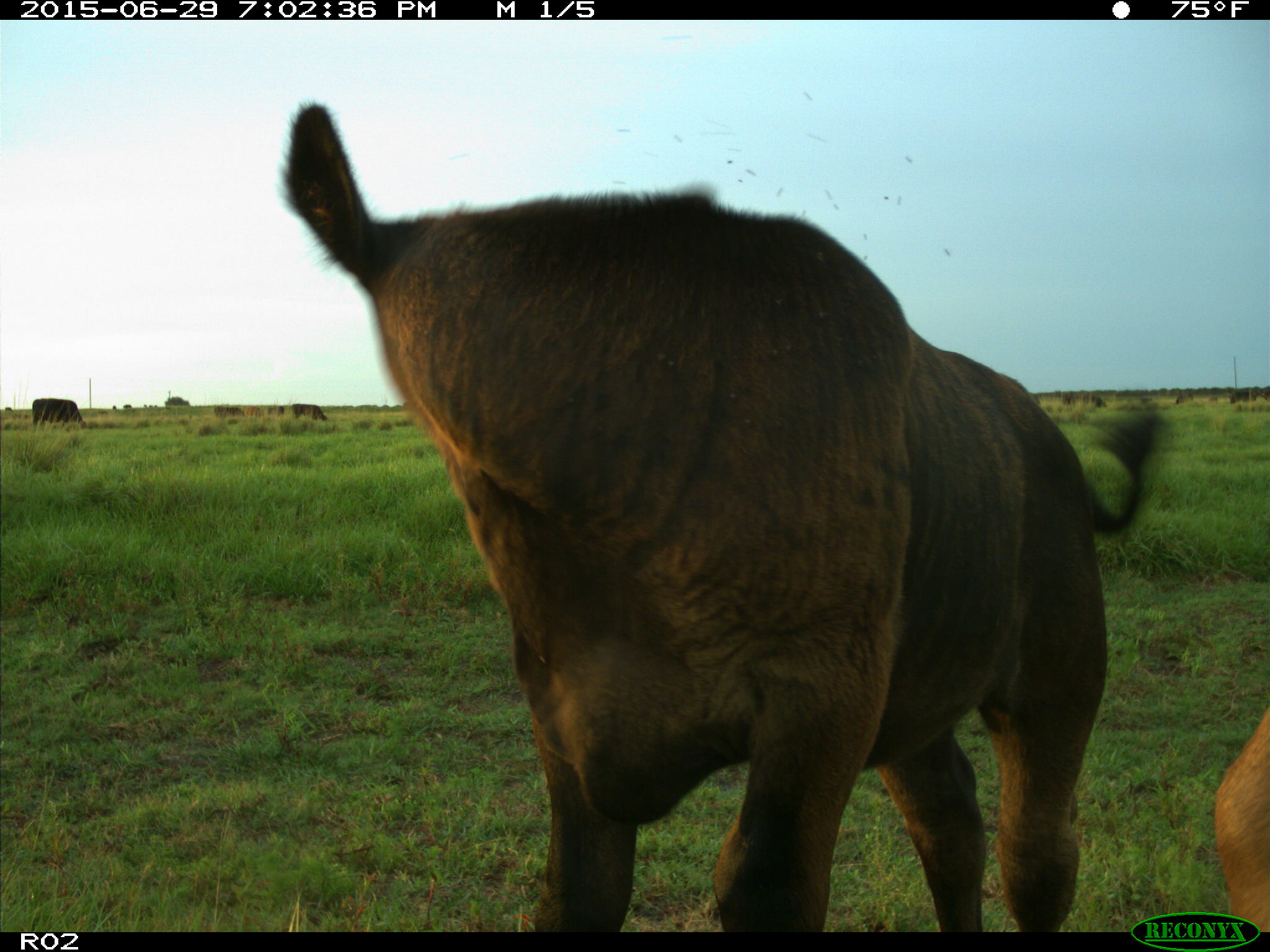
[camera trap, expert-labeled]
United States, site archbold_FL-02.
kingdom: Animalia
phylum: Chordata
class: Mammalia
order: Artiodactyla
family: Bovidae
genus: Bos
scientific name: Bos taurus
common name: domestic cow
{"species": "Bos taurus (domestic cow)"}